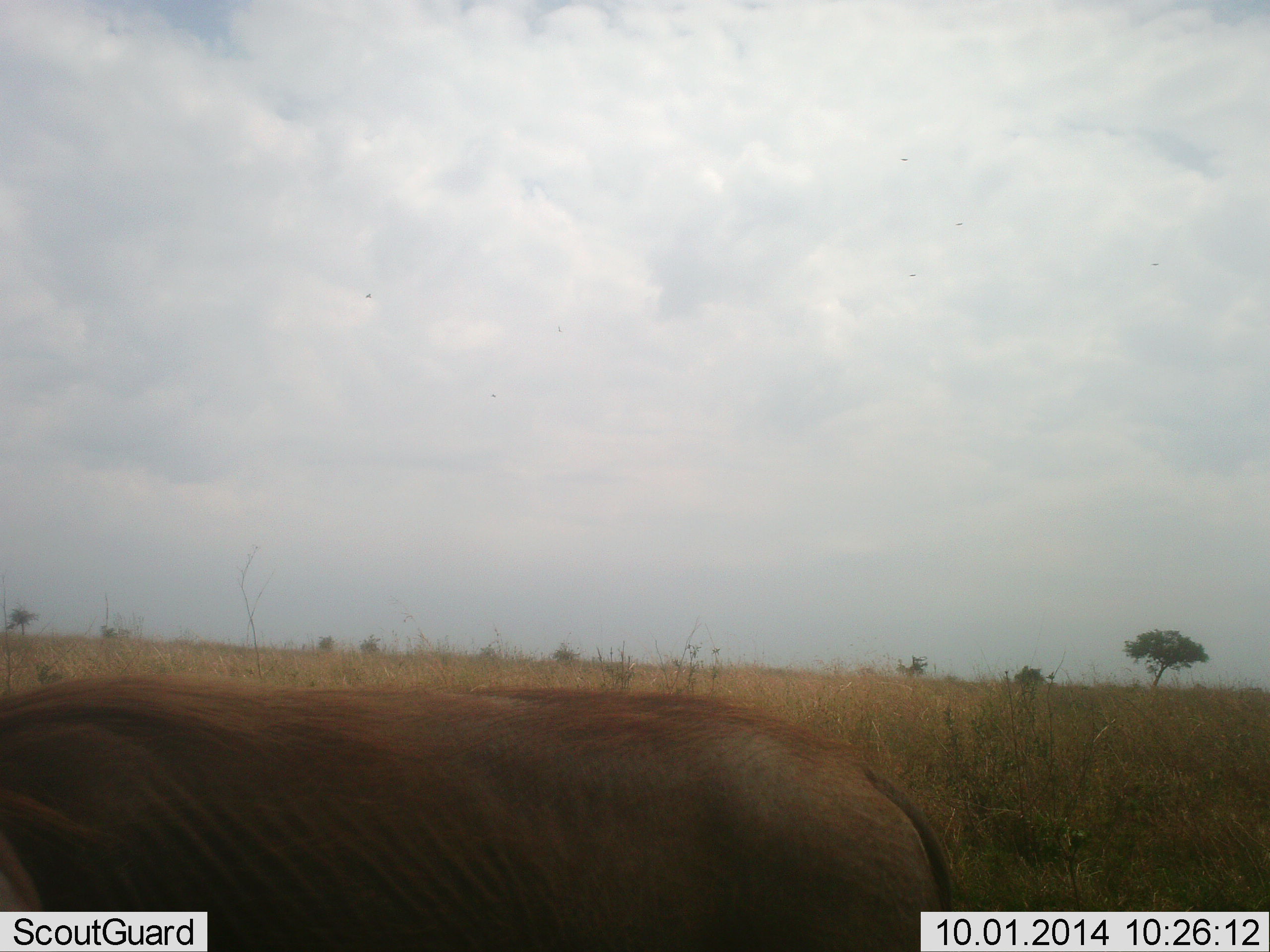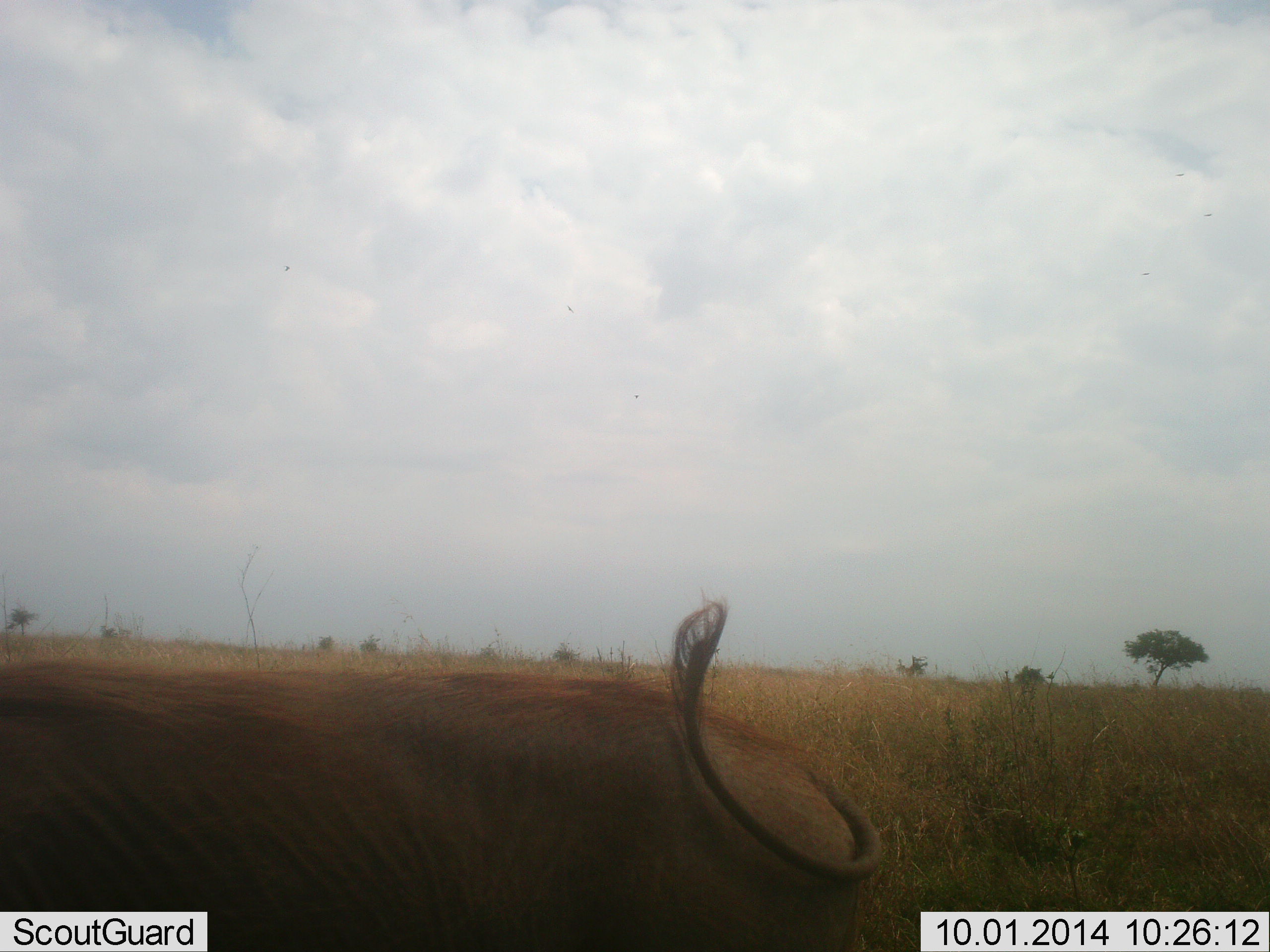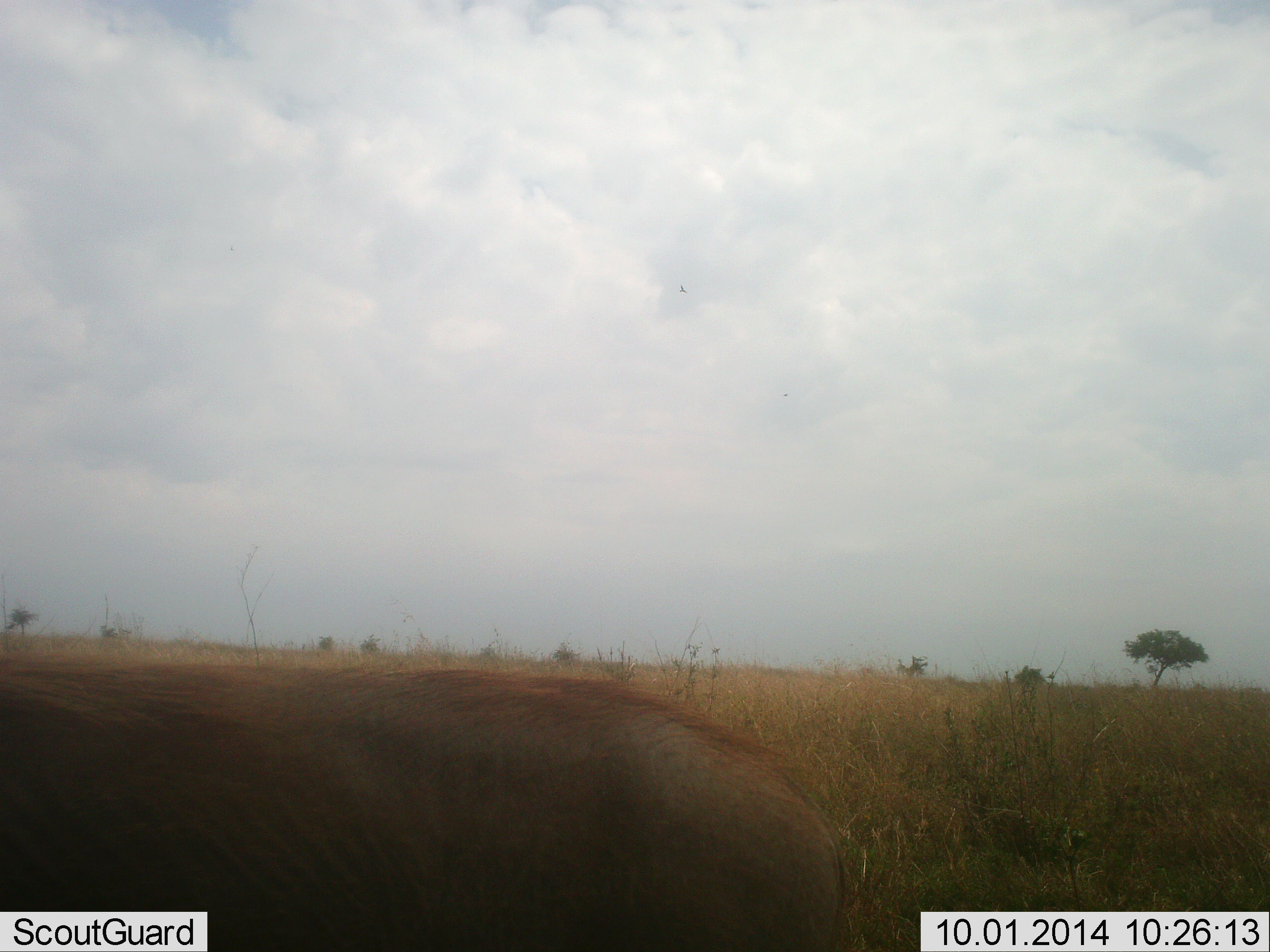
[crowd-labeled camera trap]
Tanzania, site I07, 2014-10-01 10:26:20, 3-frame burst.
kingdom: Animalia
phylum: Chordata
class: Mammalia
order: Artiodactyla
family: Suidae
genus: Phacochoerus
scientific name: Phacochoerus africanus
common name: warthog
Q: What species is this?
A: Warthog (Phacochoerus africanus).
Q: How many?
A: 1.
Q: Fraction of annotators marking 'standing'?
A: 55%.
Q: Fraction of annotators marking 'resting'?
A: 0%.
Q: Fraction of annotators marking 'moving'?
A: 36%.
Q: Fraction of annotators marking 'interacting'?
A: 0%.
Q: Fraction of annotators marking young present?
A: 0%.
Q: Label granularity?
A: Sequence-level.